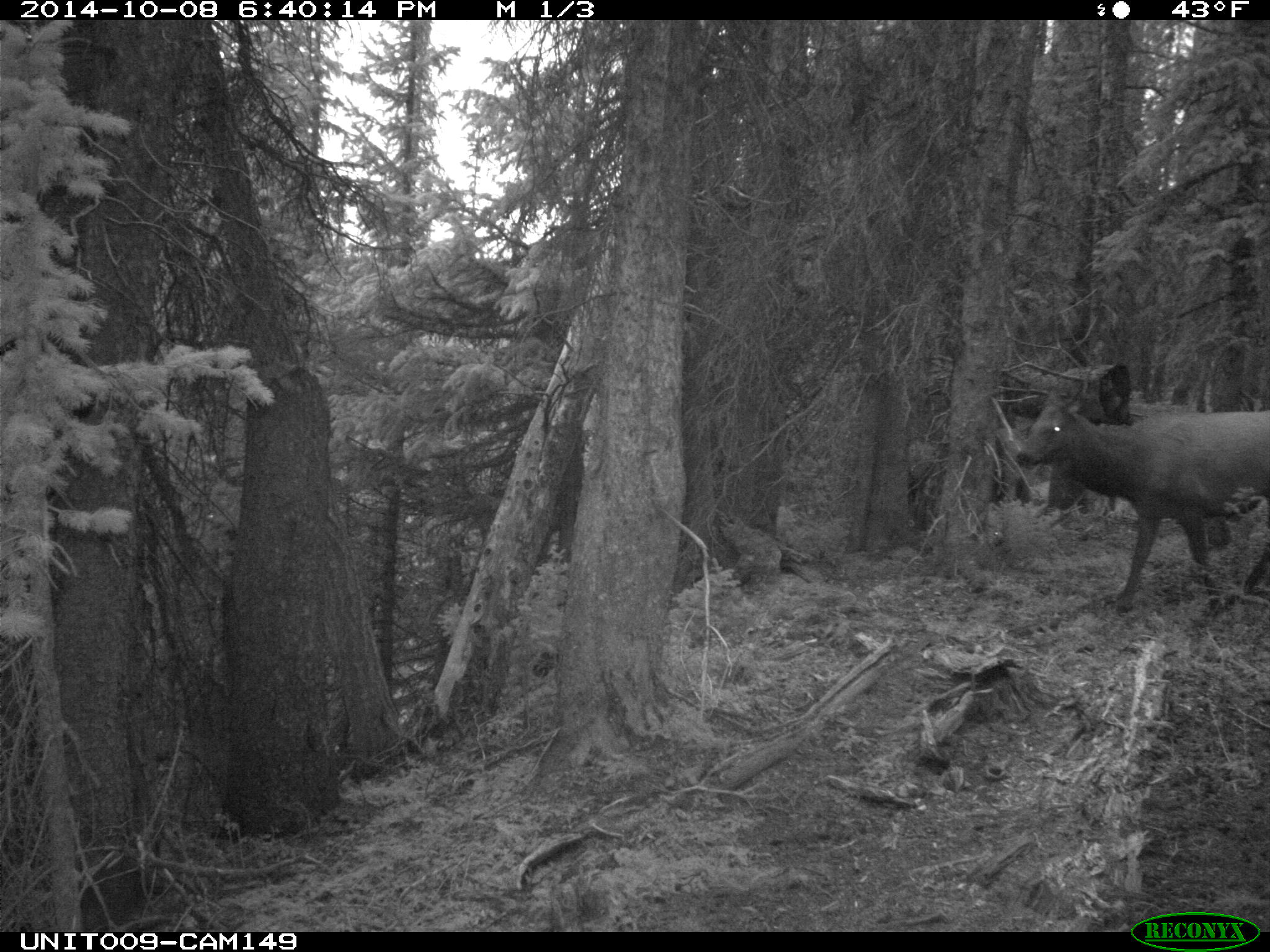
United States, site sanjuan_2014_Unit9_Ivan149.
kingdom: Animalia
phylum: Chordata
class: Mammalia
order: Artiodactyla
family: Cervidae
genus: Cervus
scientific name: Cervus elaphus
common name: red deer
Cervus elaphus (red deer).